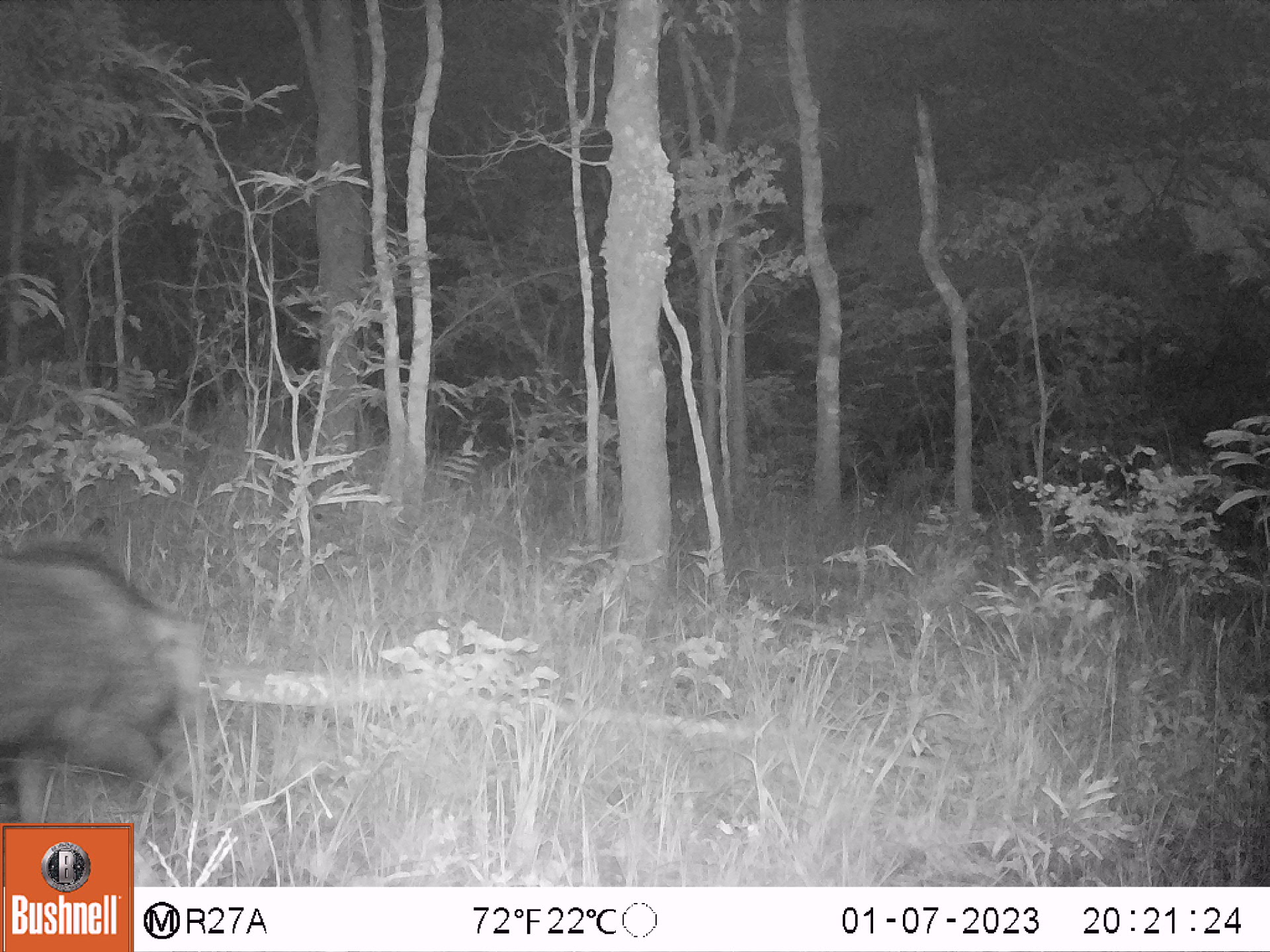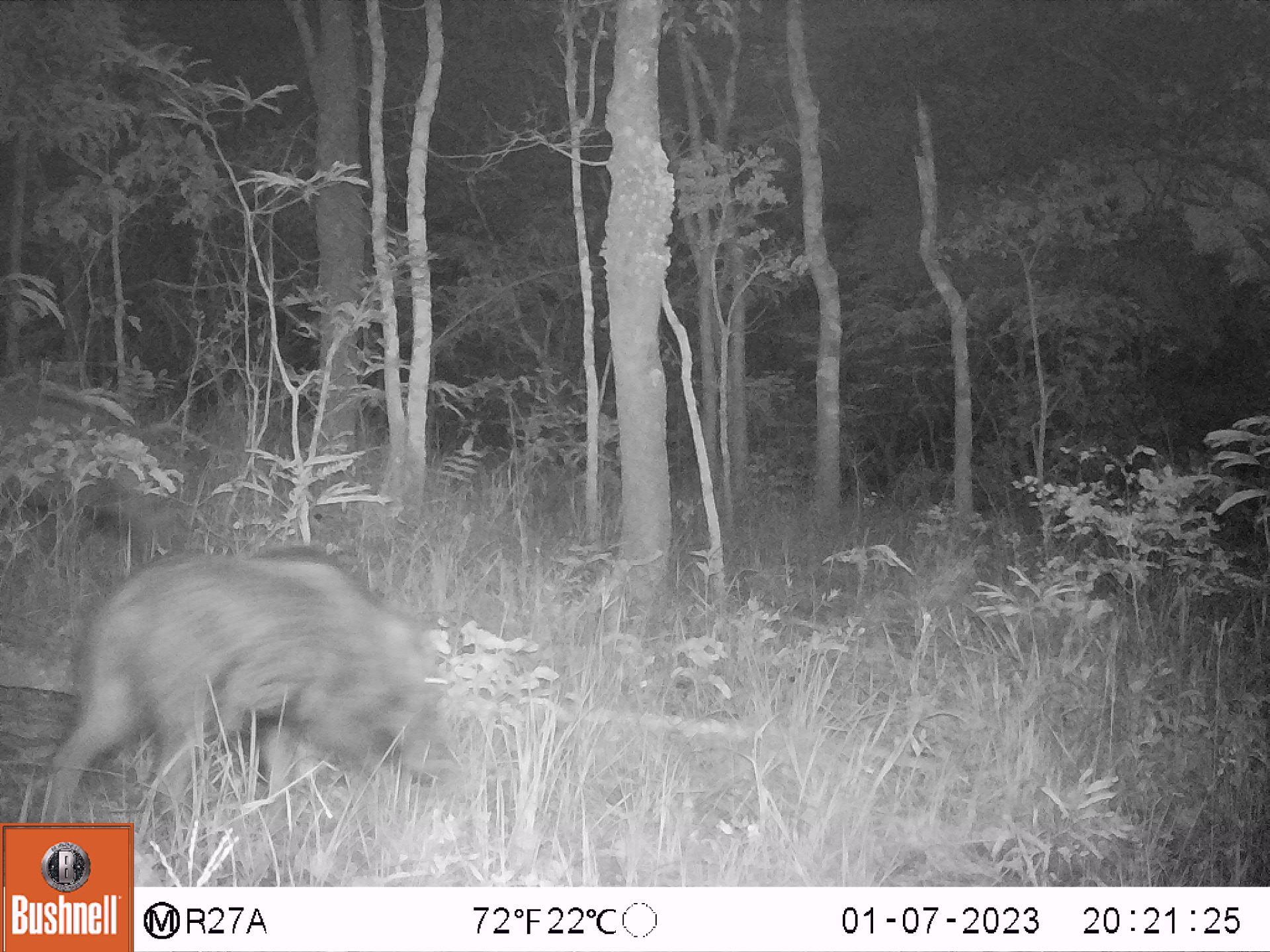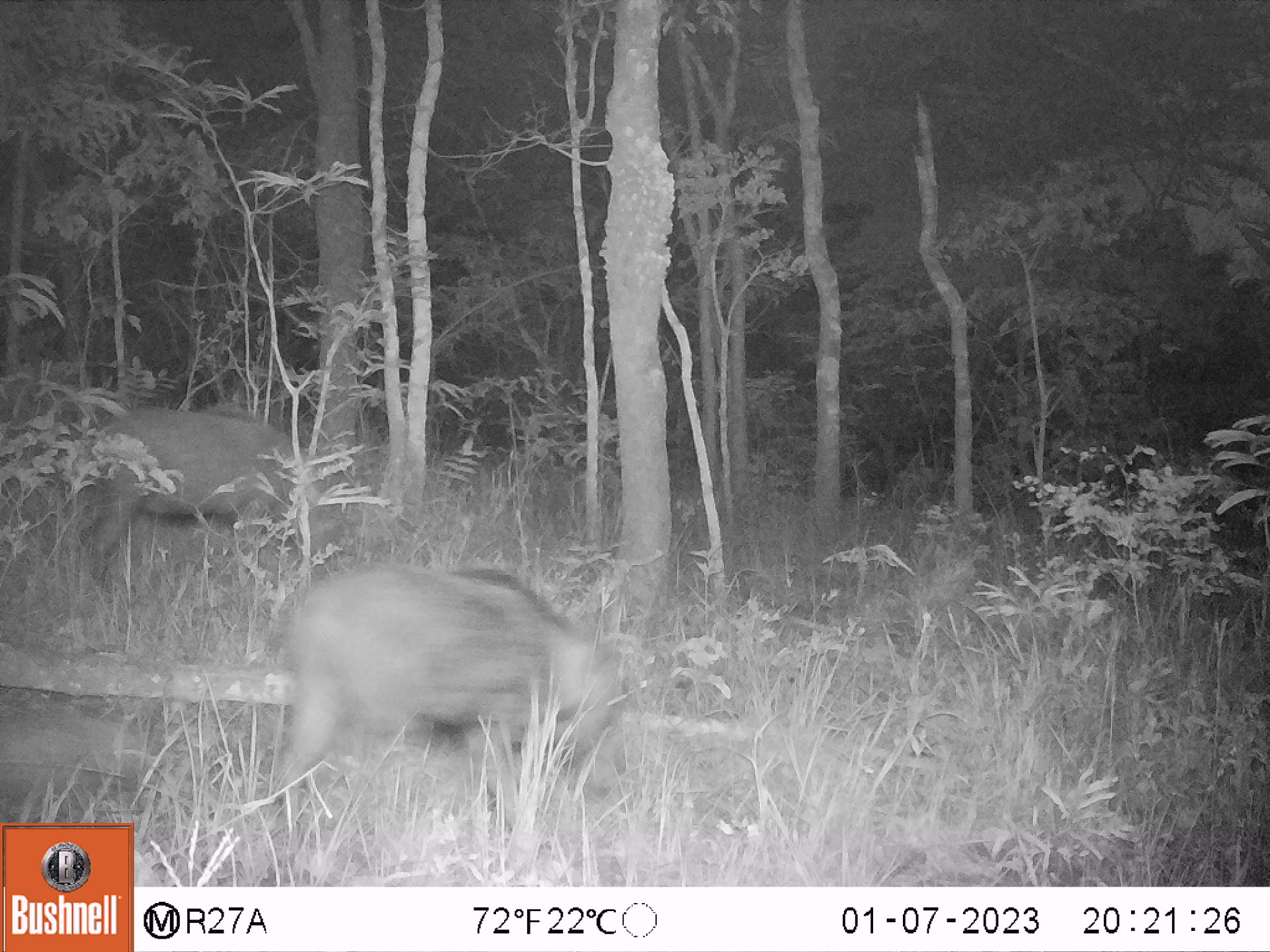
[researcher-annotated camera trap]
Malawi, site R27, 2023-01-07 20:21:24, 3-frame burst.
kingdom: Animalia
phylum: Chordata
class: Mammalia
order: Artiodactyla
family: Suidae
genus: Potamochoerus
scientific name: Potamochoerus larvatus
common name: bushpig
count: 1